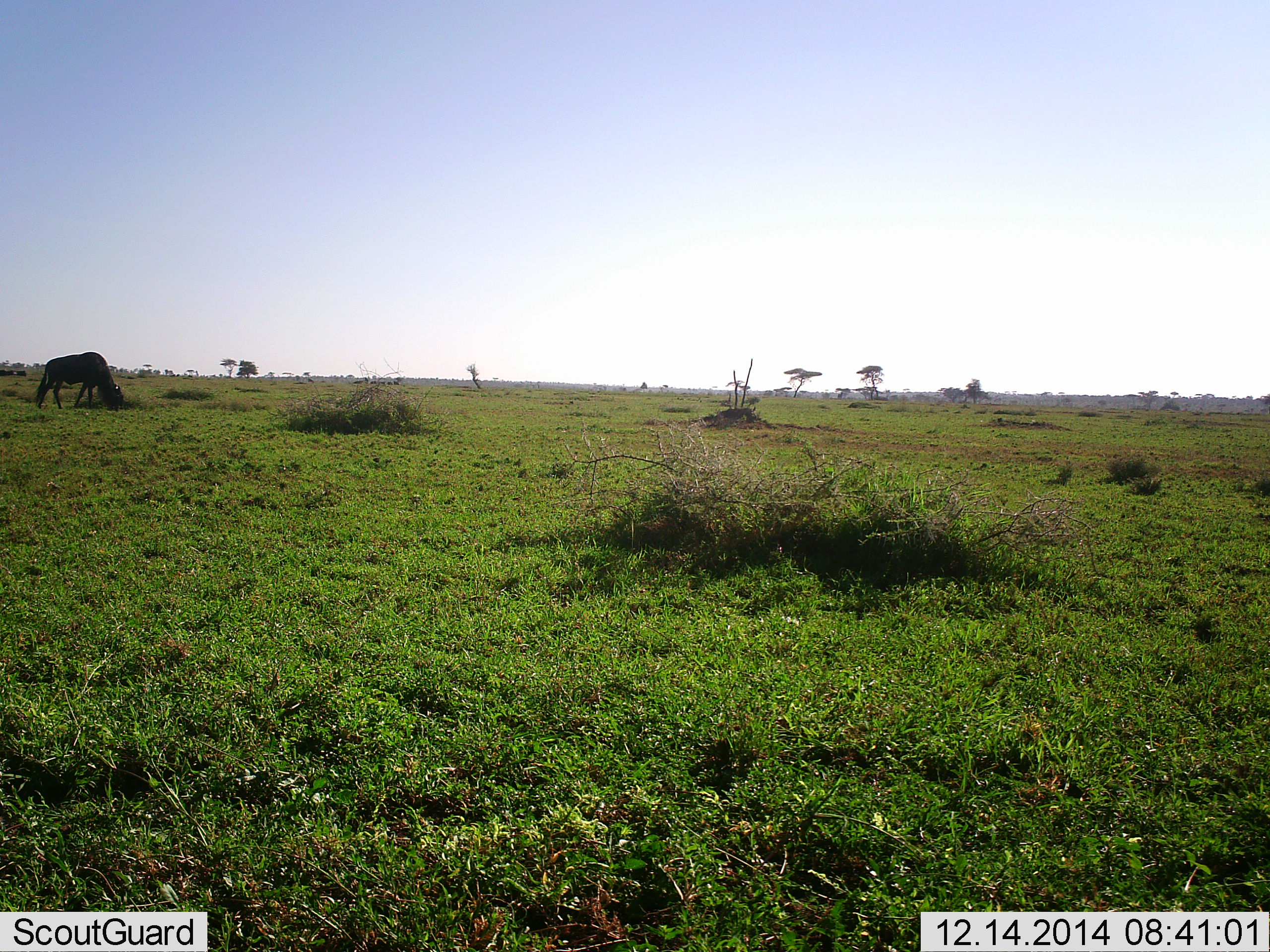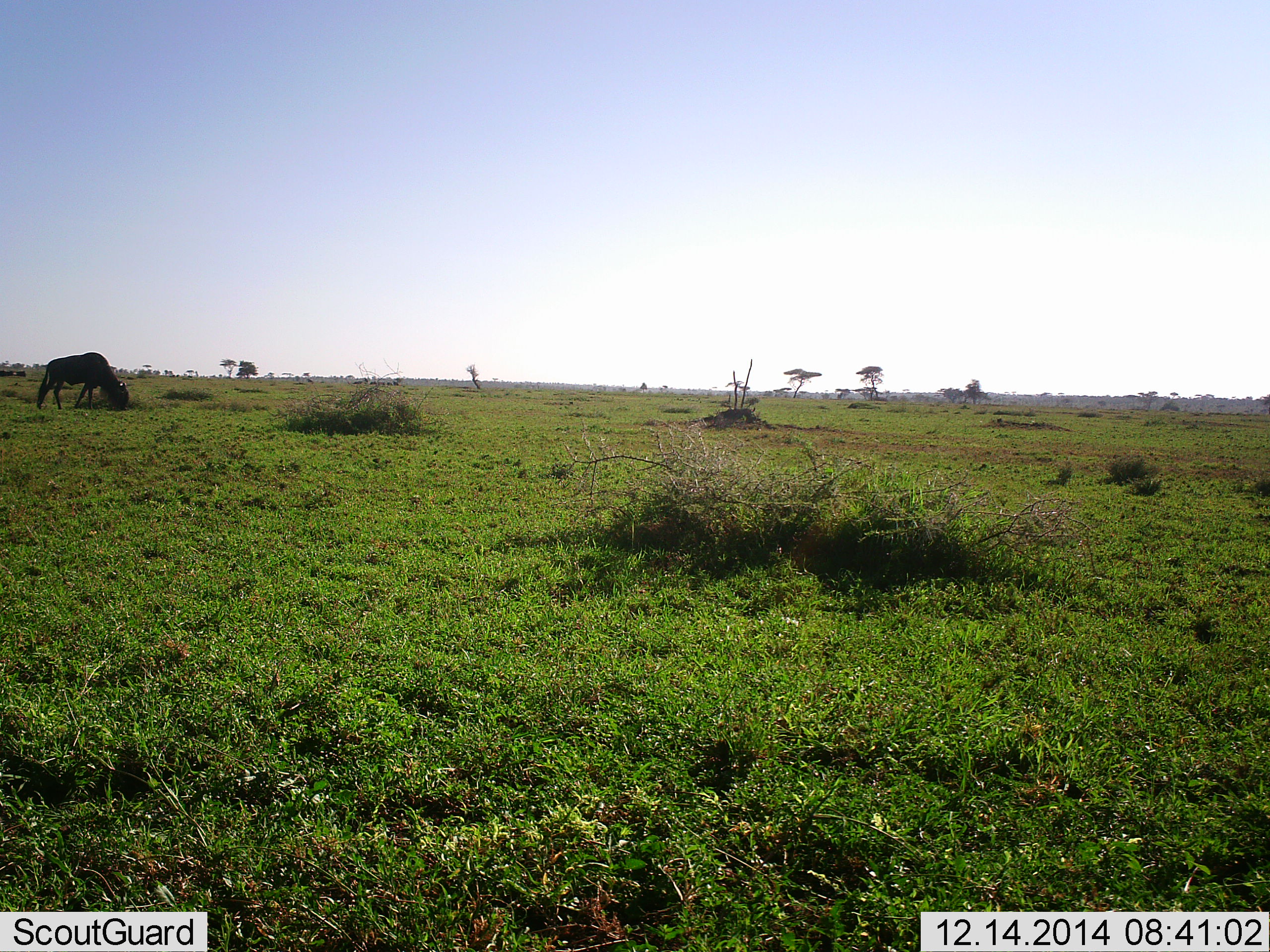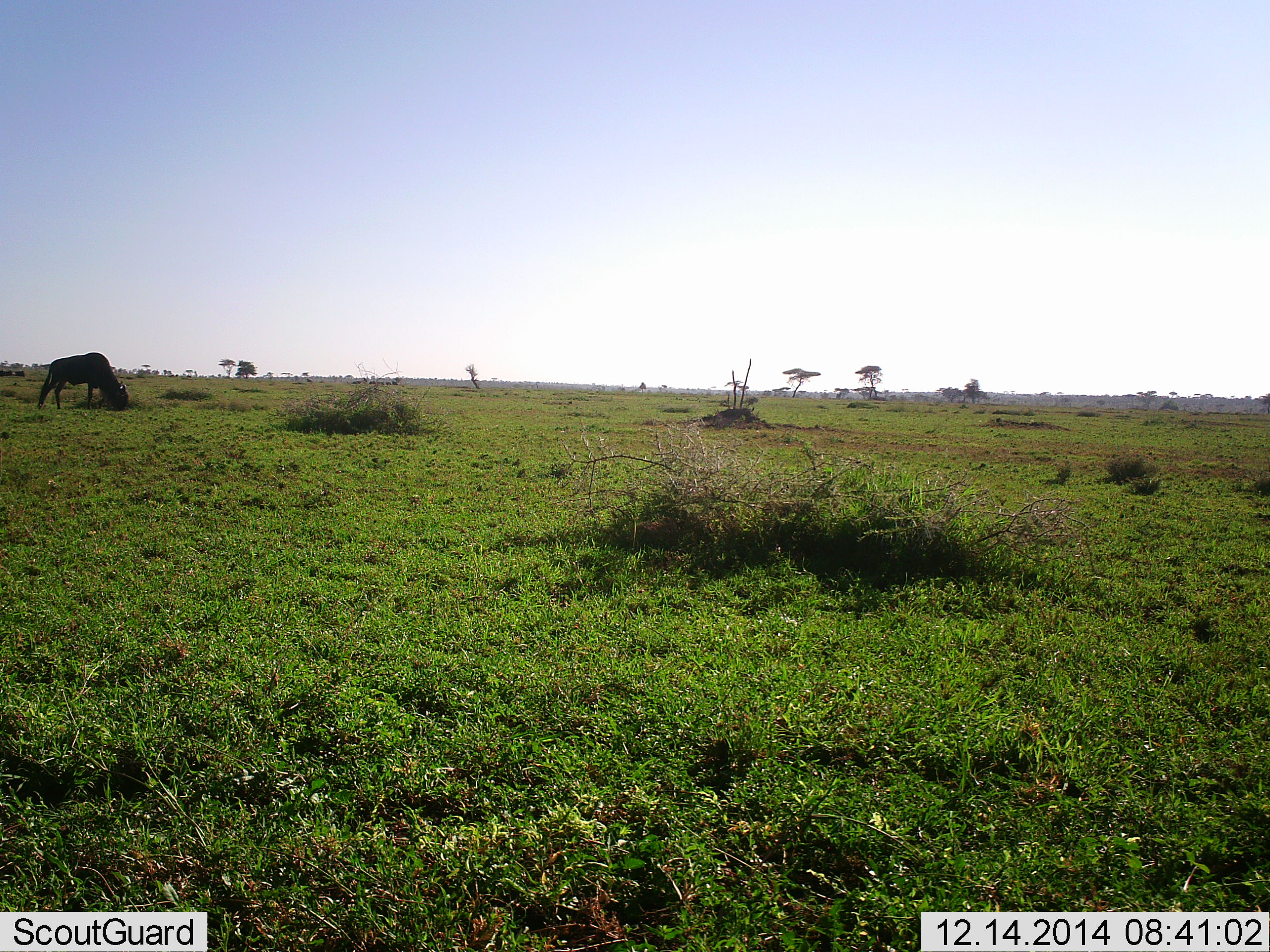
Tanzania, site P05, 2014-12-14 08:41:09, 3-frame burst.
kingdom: Animalia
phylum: Chordata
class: Mammalia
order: Artiodactyla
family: Bovidae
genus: Connochaetes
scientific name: Connochaetes taurinus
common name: blue wildebeest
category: wildebeest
Wildebeest (blue wildebeest) (Connochaetes taurinus), count 1. Behavior (volunteer vote fractions): standing 0%, resting 0%, moving 0%, interacting 0%. Young present (vote fraction): 0%. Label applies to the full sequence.